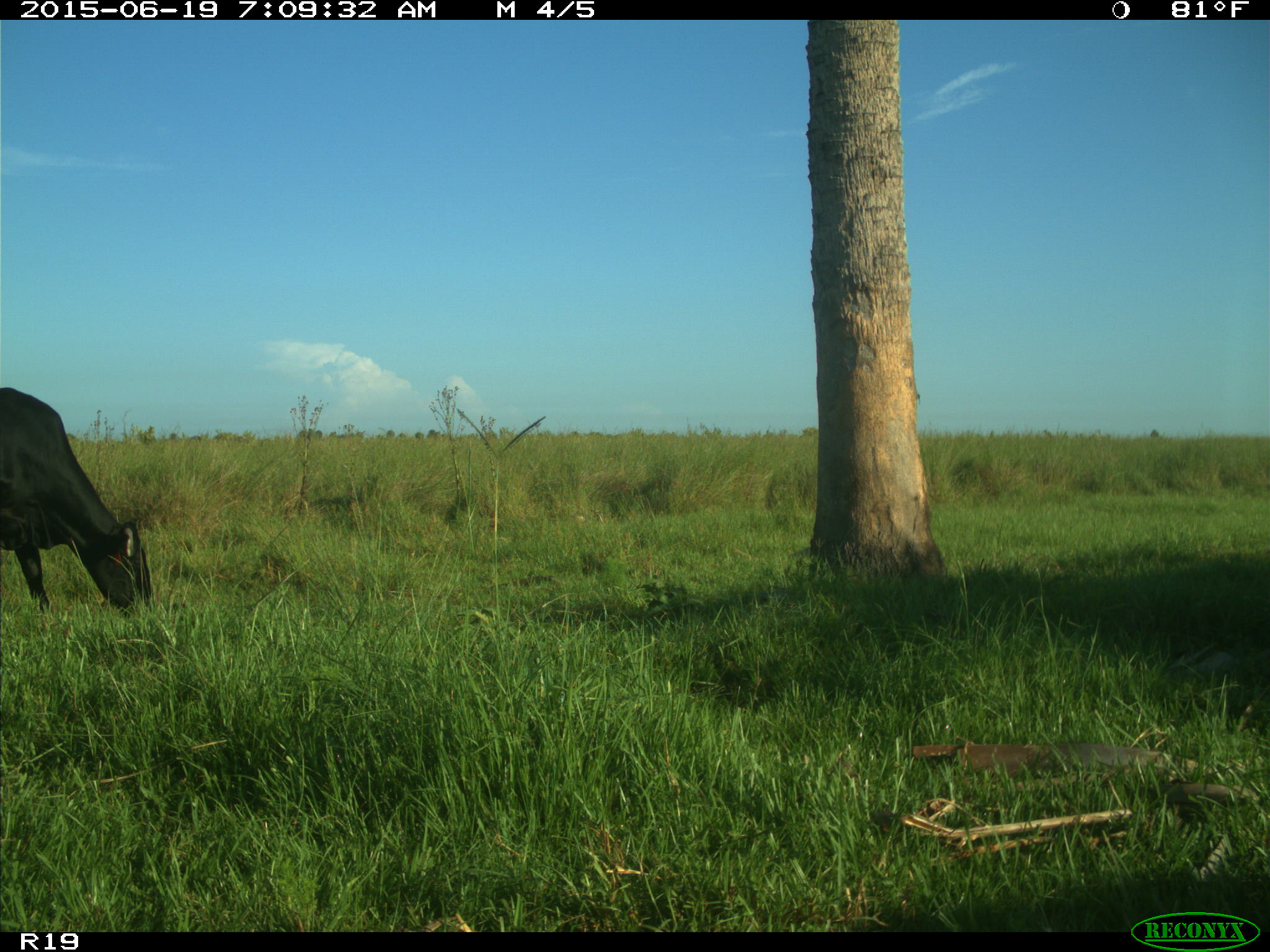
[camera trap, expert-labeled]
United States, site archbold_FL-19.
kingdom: Animalia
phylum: Chordata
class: Mammalia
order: Artiodactyla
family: Bovidae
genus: Bos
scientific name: Bos taurus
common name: domestic cow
Bos taurus (domestic cow).